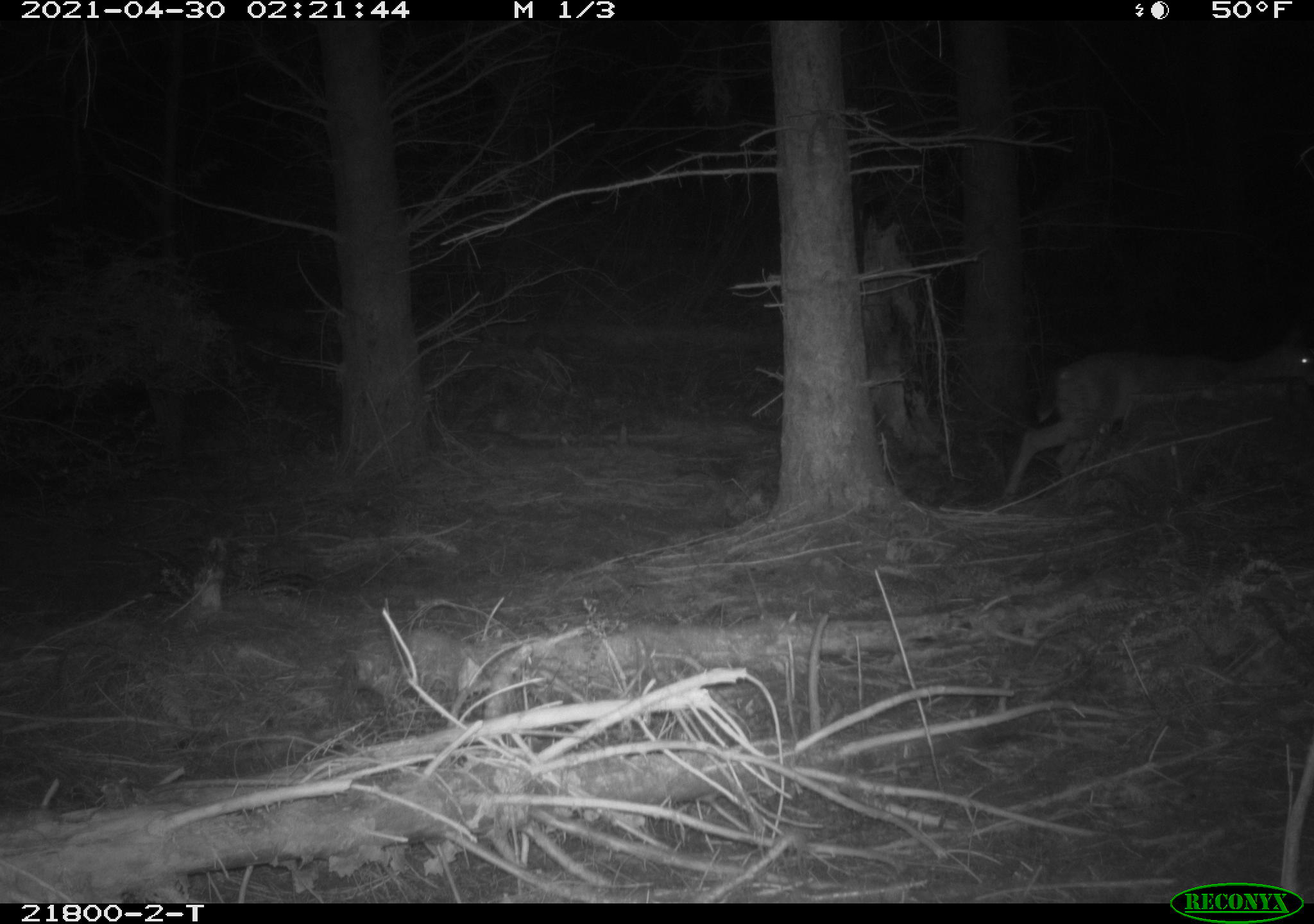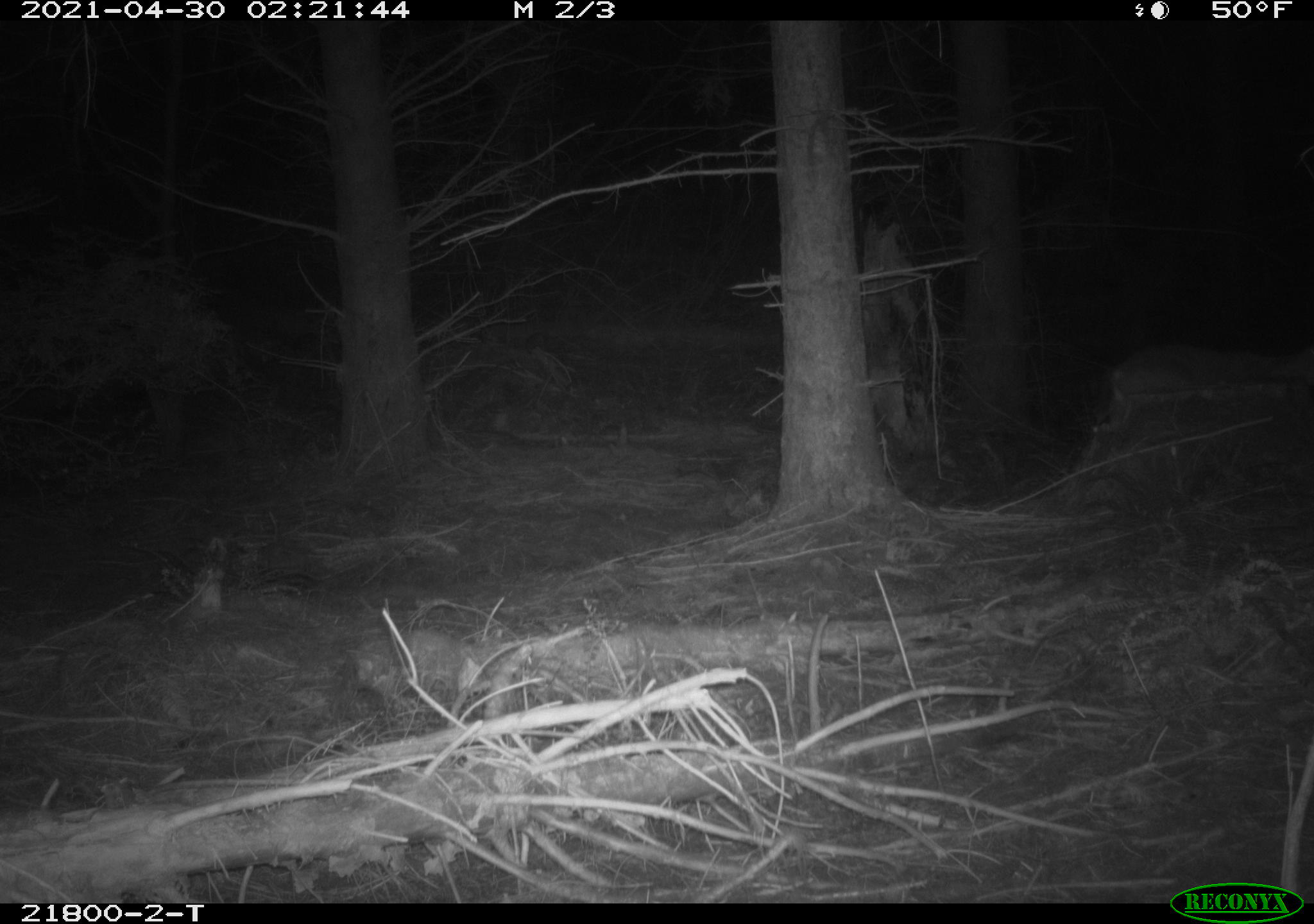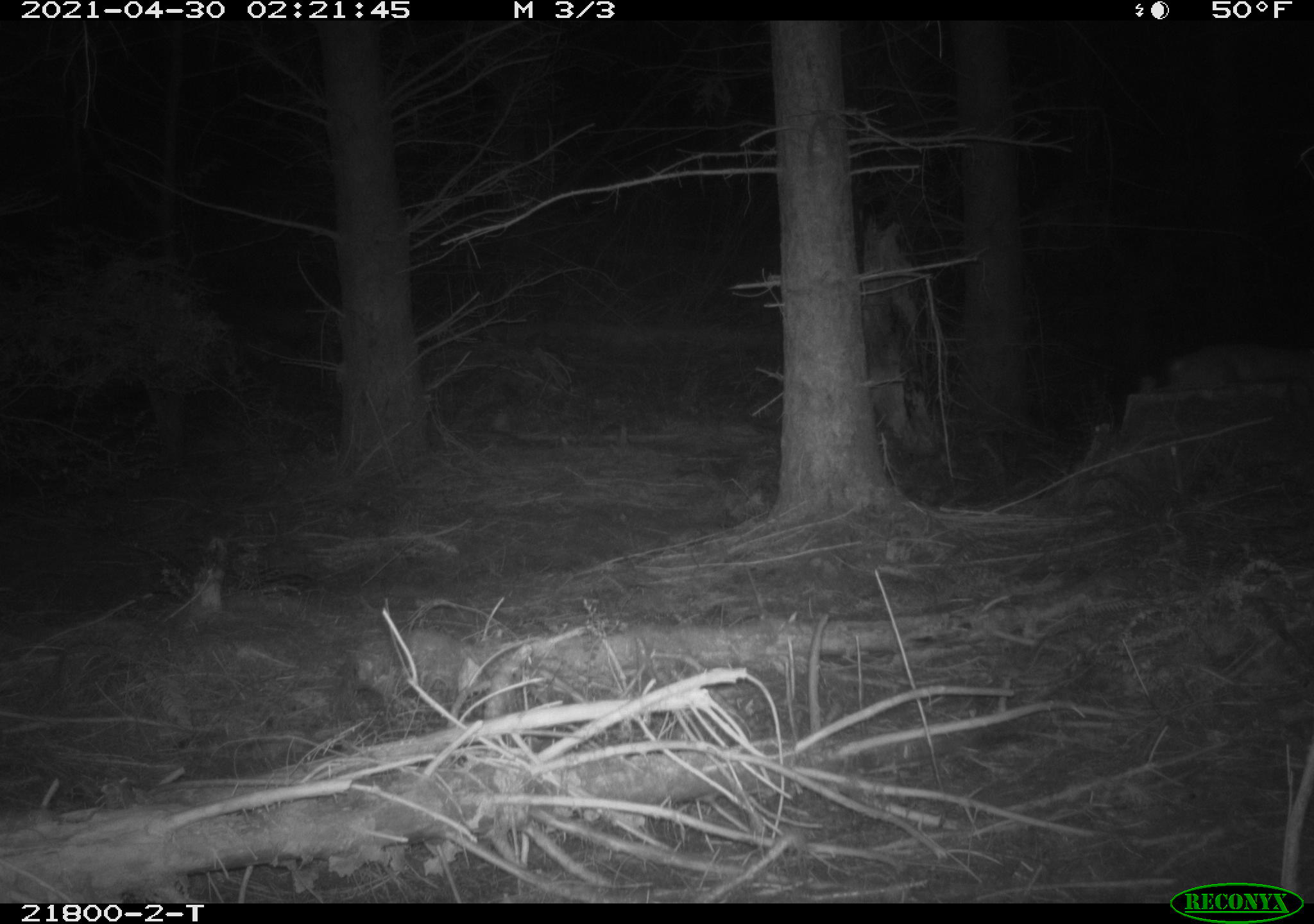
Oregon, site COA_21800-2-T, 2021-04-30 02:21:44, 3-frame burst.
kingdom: Animalia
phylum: Chordata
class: Mammalia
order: Artiodactyla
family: Cervidae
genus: Odocoileus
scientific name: Odocoileus hemionus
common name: black-tailed deer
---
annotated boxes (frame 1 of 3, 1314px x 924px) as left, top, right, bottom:
black-tailed deer: 984, 294, 1311, 530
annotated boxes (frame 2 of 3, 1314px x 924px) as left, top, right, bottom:
black-tailed deer: 1037, 316, 1311, 533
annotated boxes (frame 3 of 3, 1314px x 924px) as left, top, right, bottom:
black-tailed deer: 1120, 316, 1312, 471